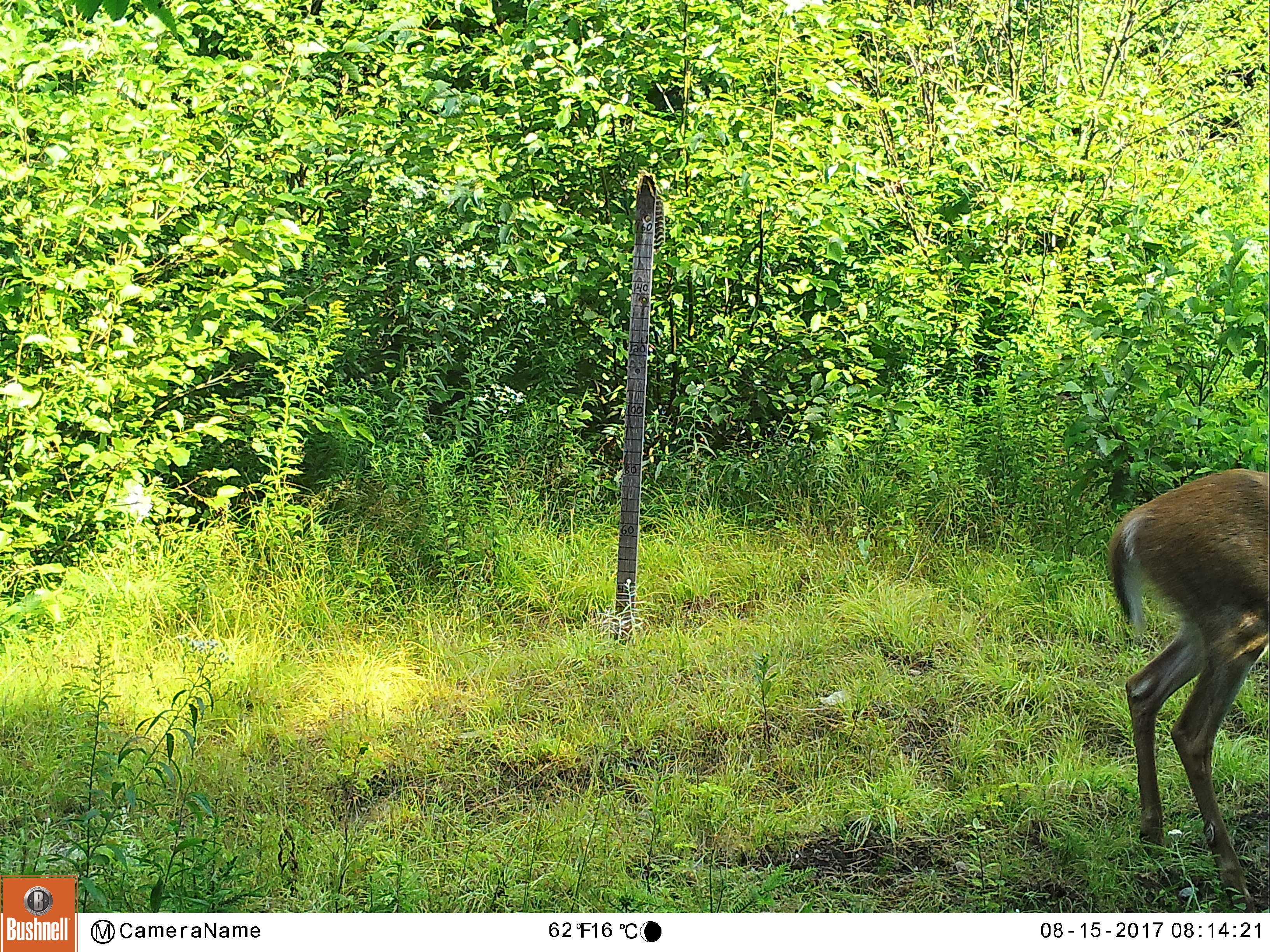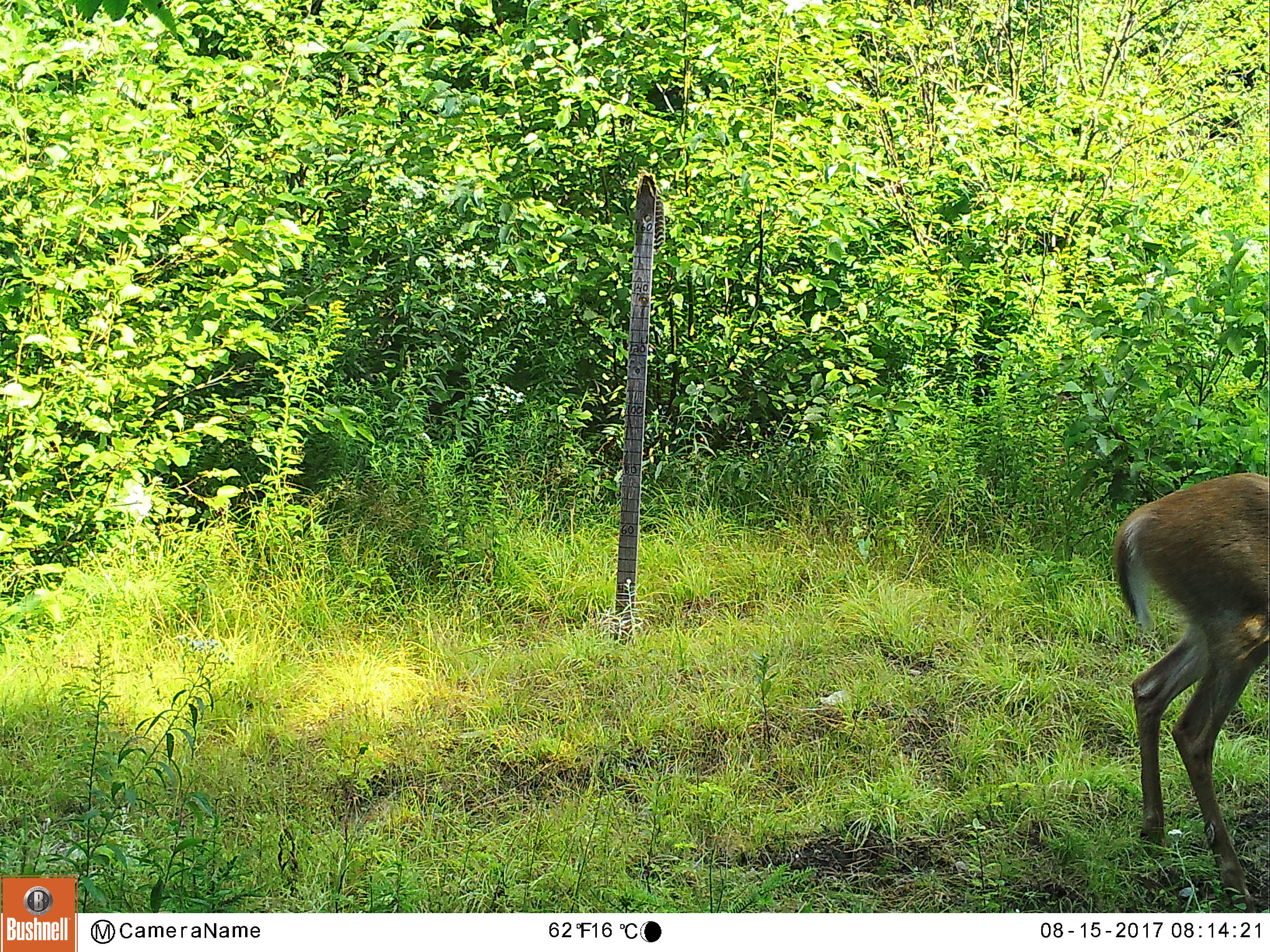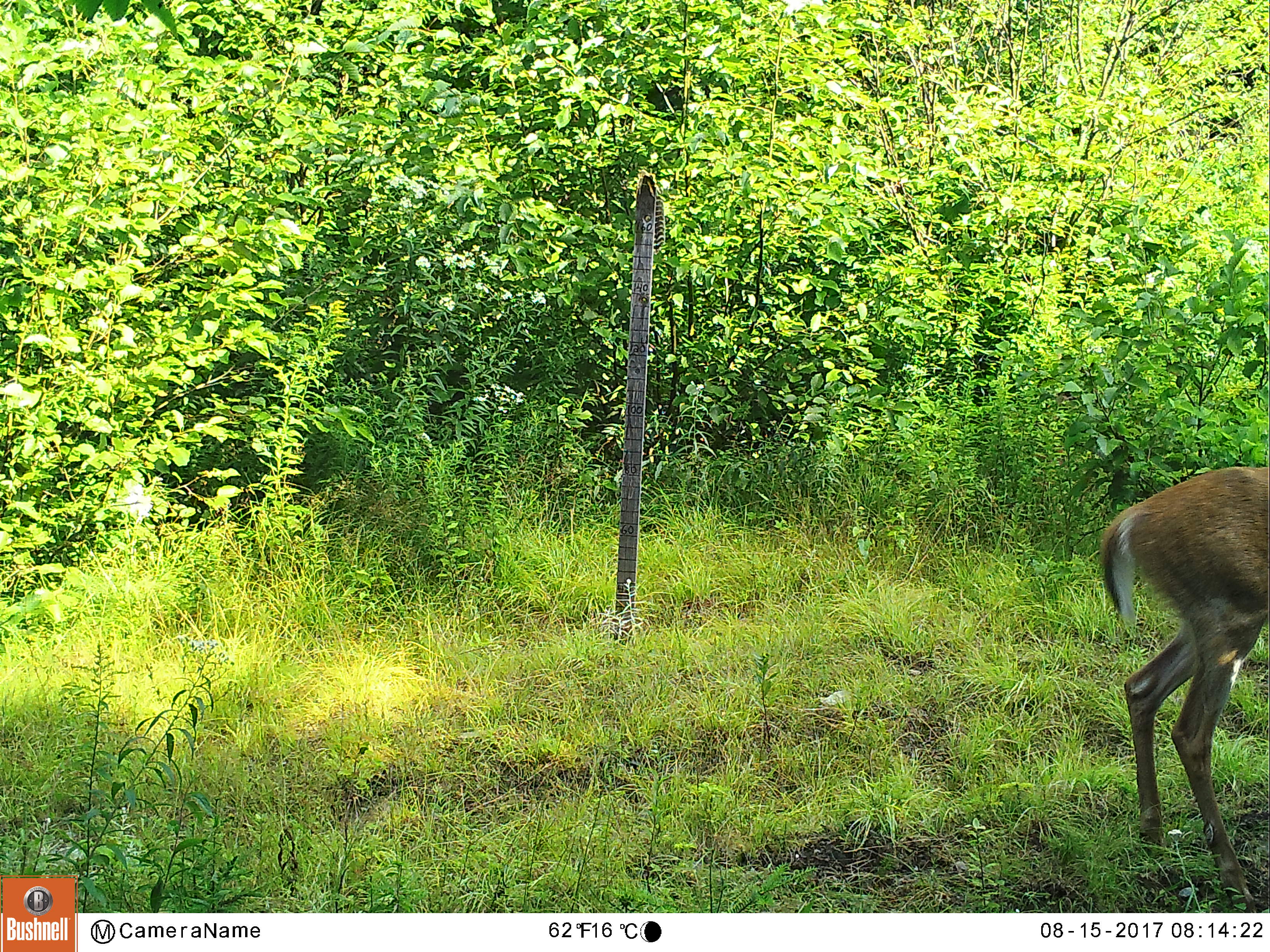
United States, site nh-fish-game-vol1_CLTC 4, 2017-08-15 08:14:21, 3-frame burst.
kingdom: Animalia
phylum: Chordata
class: Mammalia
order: Artiodactyla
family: Cervidae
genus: Odocoileus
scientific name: Odocoileus virginianus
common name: white-tailed deer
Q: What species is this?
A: White-tailed deer (Odocoileus virginianus).